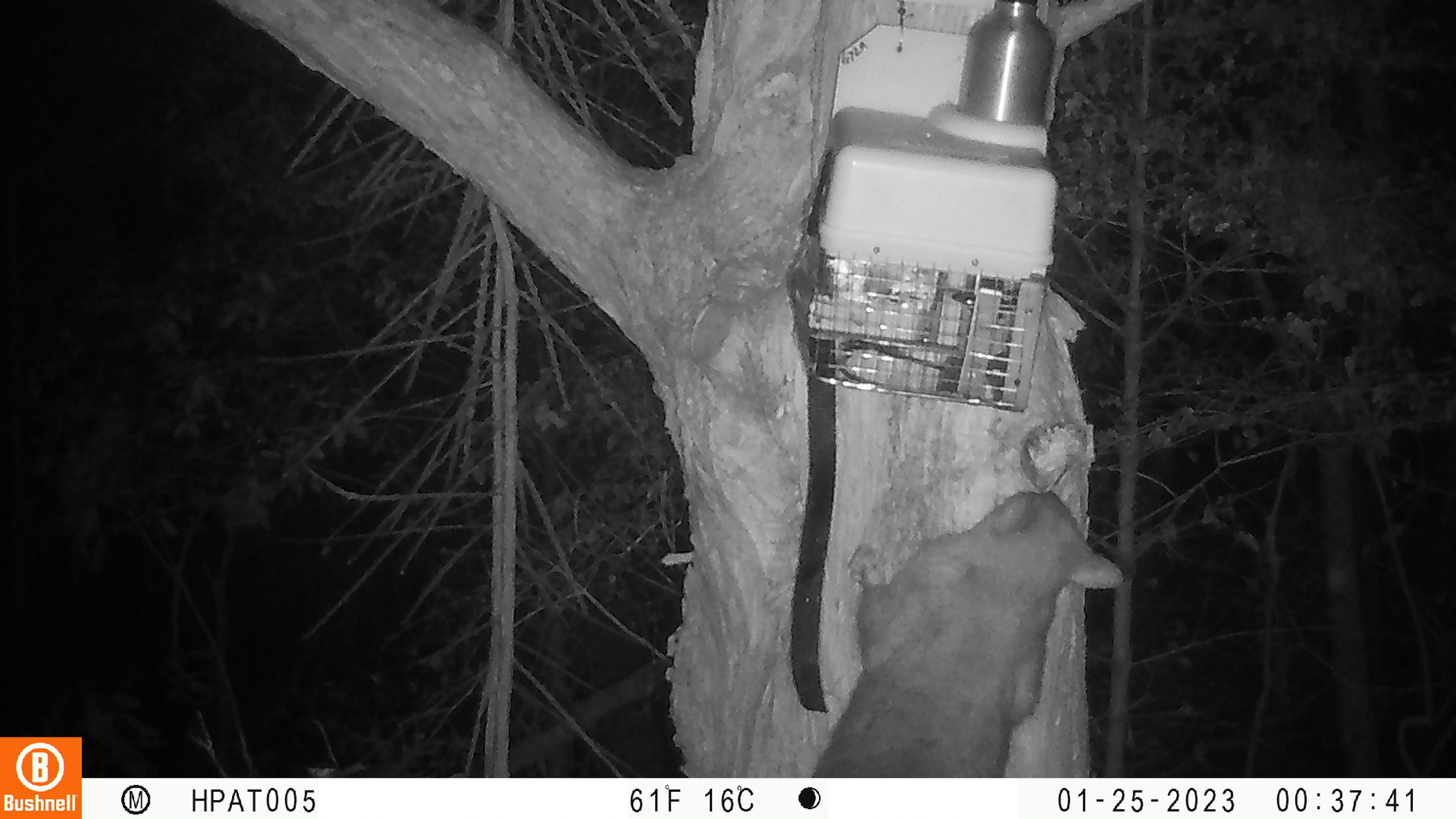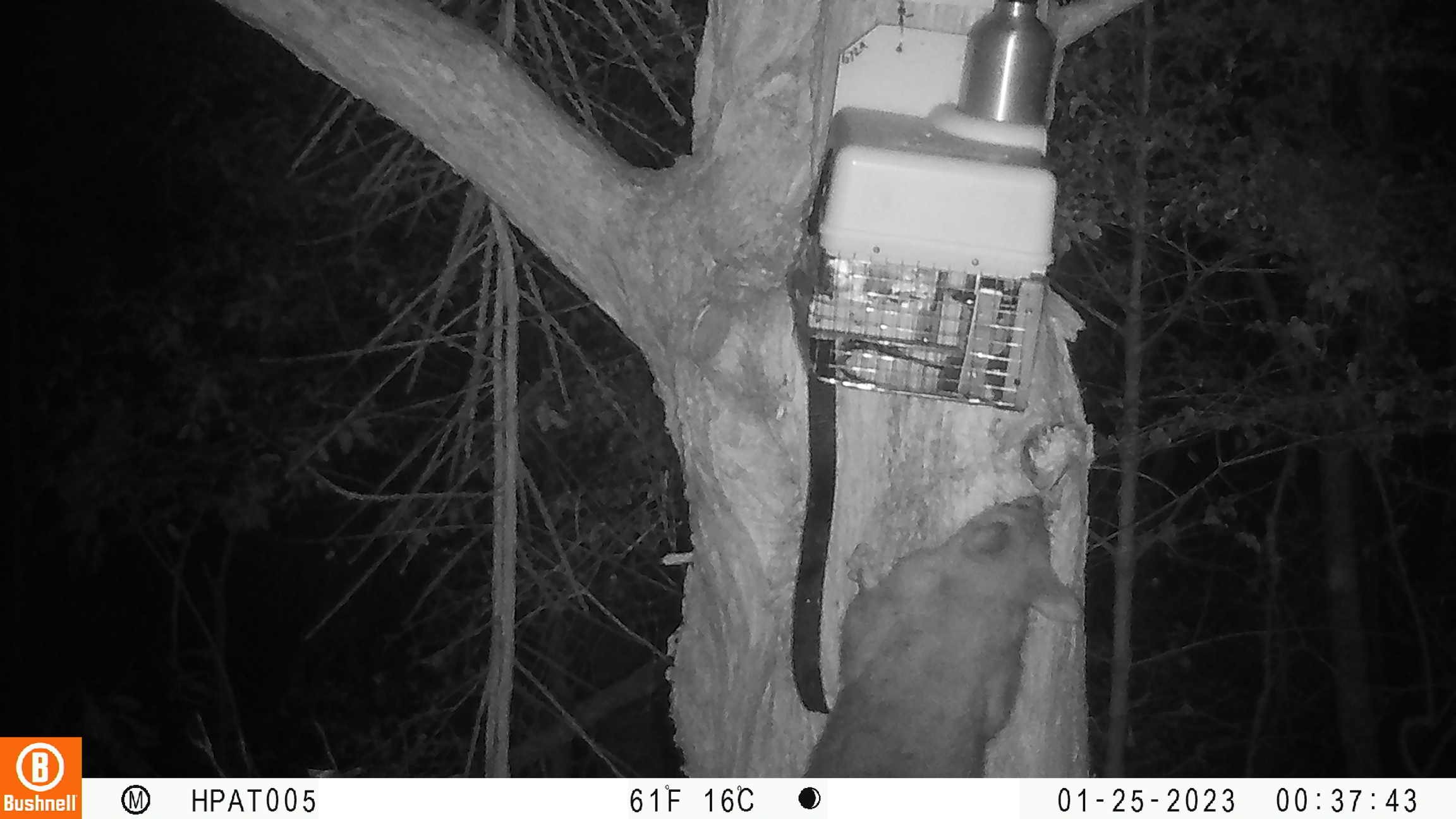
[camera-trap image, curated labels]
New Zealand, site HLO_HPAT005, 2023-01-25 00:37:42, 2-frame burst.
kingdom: Animalia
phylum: Chordata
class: Mammalia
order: Diprotodontia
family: Phalangeridae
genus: Trichosurus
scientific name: Trichosurus vulpecula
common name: common brushtail possum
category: possum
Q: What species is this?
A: Possum (common brushtail possum) (Trichosurus vulpecula).